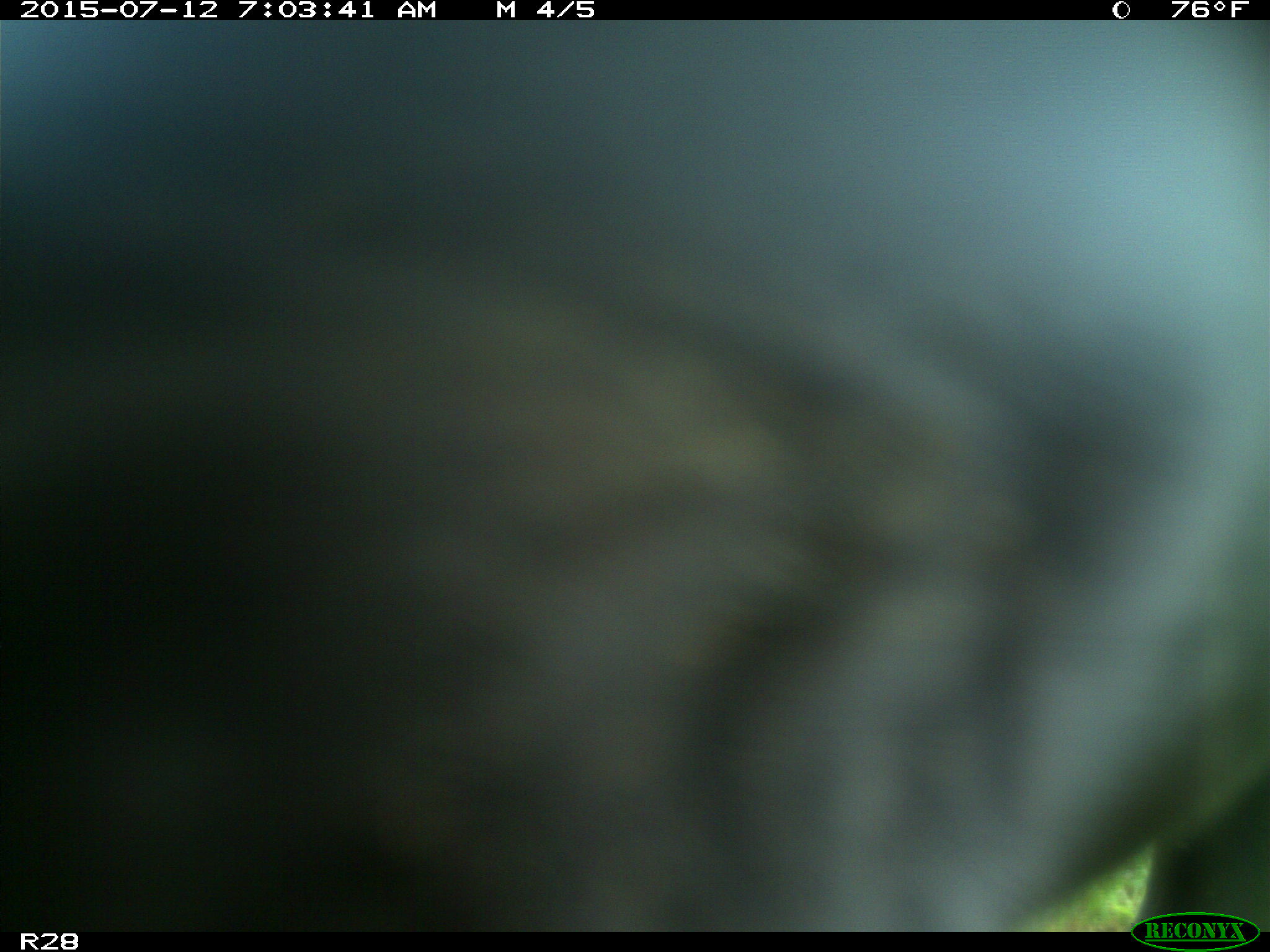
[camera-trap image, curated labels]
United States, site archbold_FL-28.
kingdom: Animalia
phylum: Chordata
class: Mammalia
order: Artiodactyla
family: Bovidae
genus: Bos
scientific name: Bos taurus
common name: domestic cow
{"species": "Bos taurus (domestic cow)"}